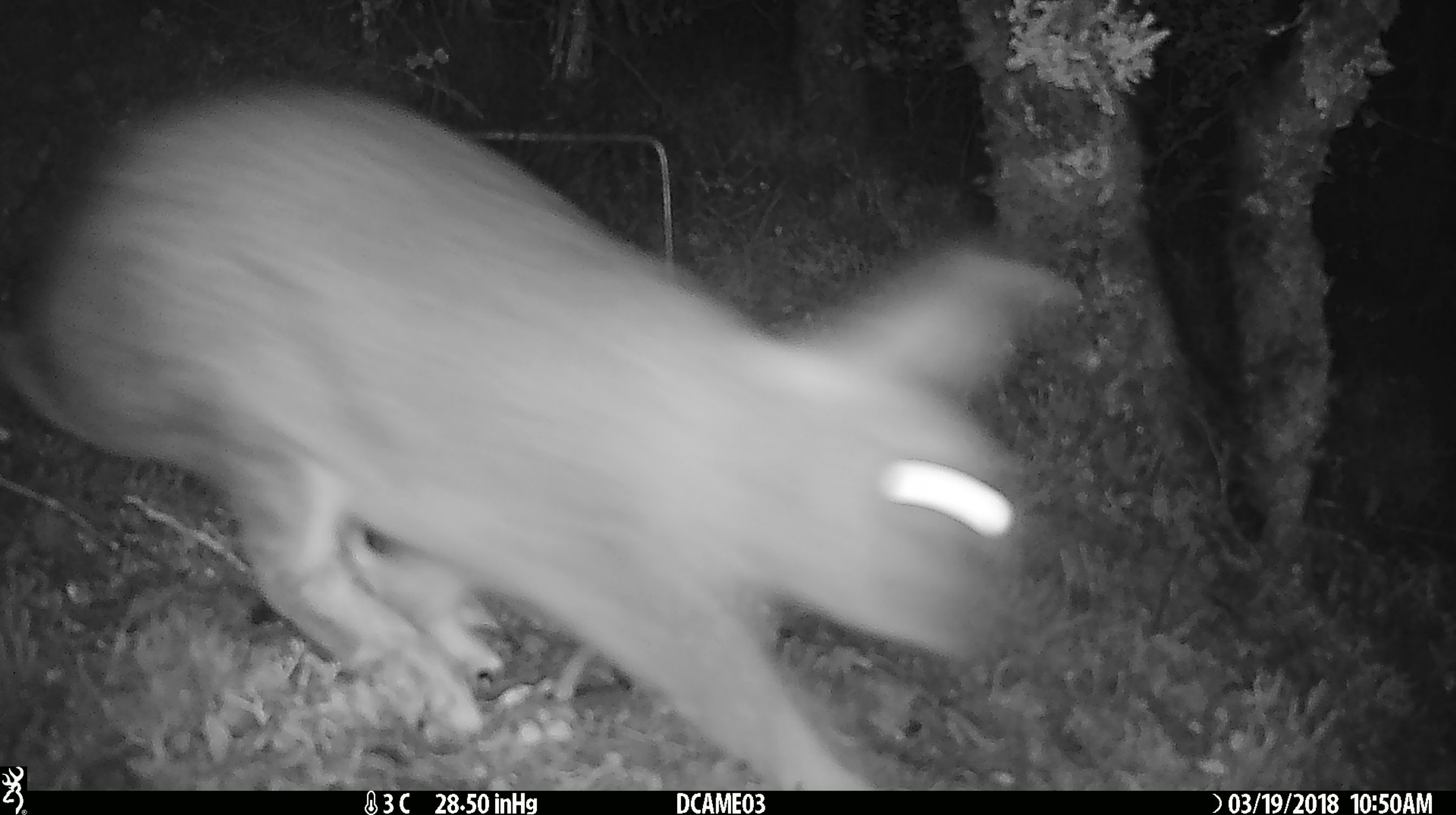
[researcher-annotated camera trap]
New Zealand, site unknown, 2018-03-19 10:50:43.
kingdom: Animalia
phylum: Chordata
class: Mammalia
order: Lagomorpha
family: Leporidae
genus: Oryctolagus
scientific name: Oryctolagus cuniculus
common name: european rabbit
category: rabbit